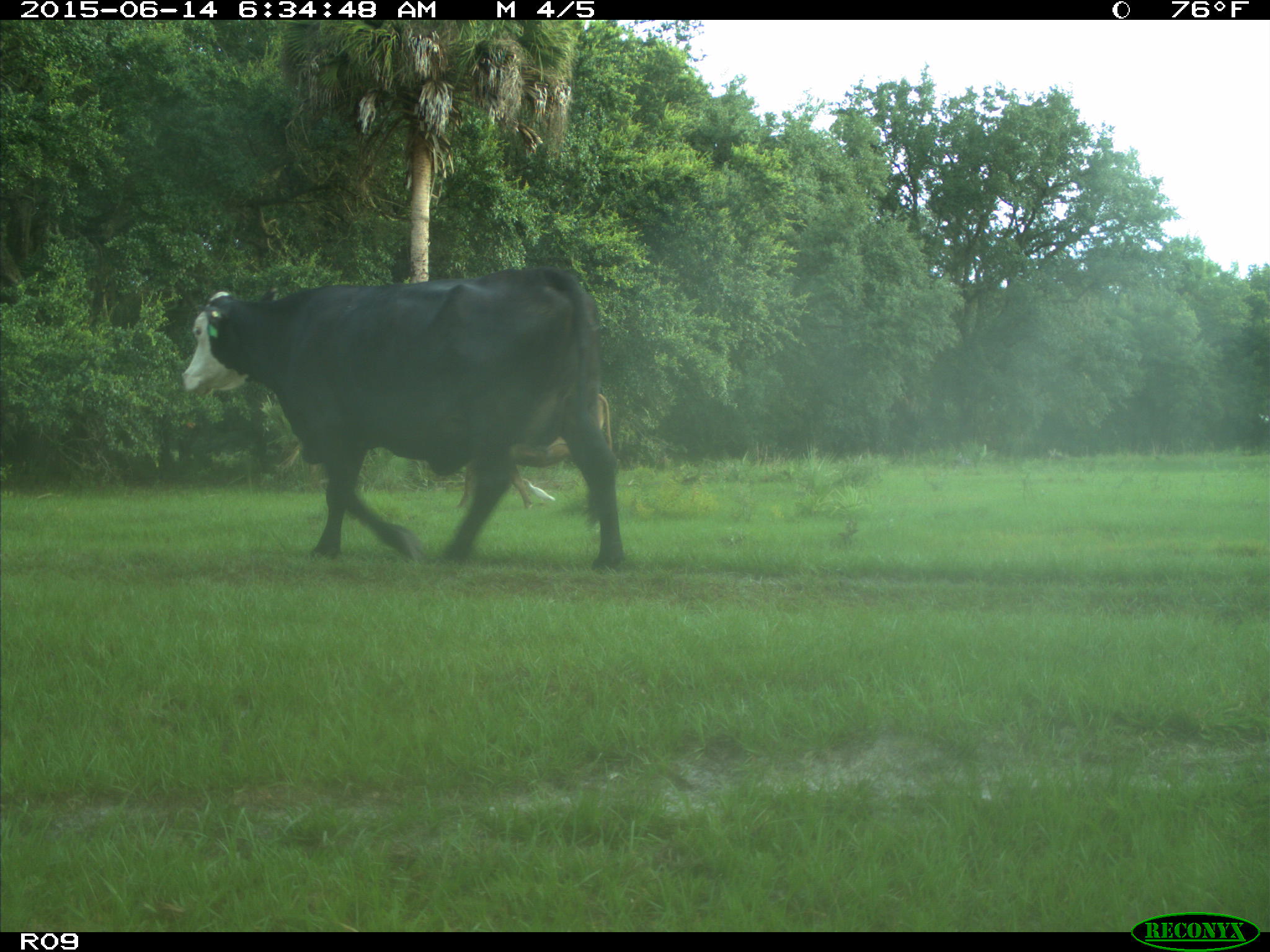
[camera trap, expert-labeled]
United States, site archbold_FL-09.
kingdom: Animalia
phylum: Chordata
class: Mammalia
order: Artiodactyla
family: Bovidae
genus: Bos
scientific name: Bos taurus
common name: domestic cow